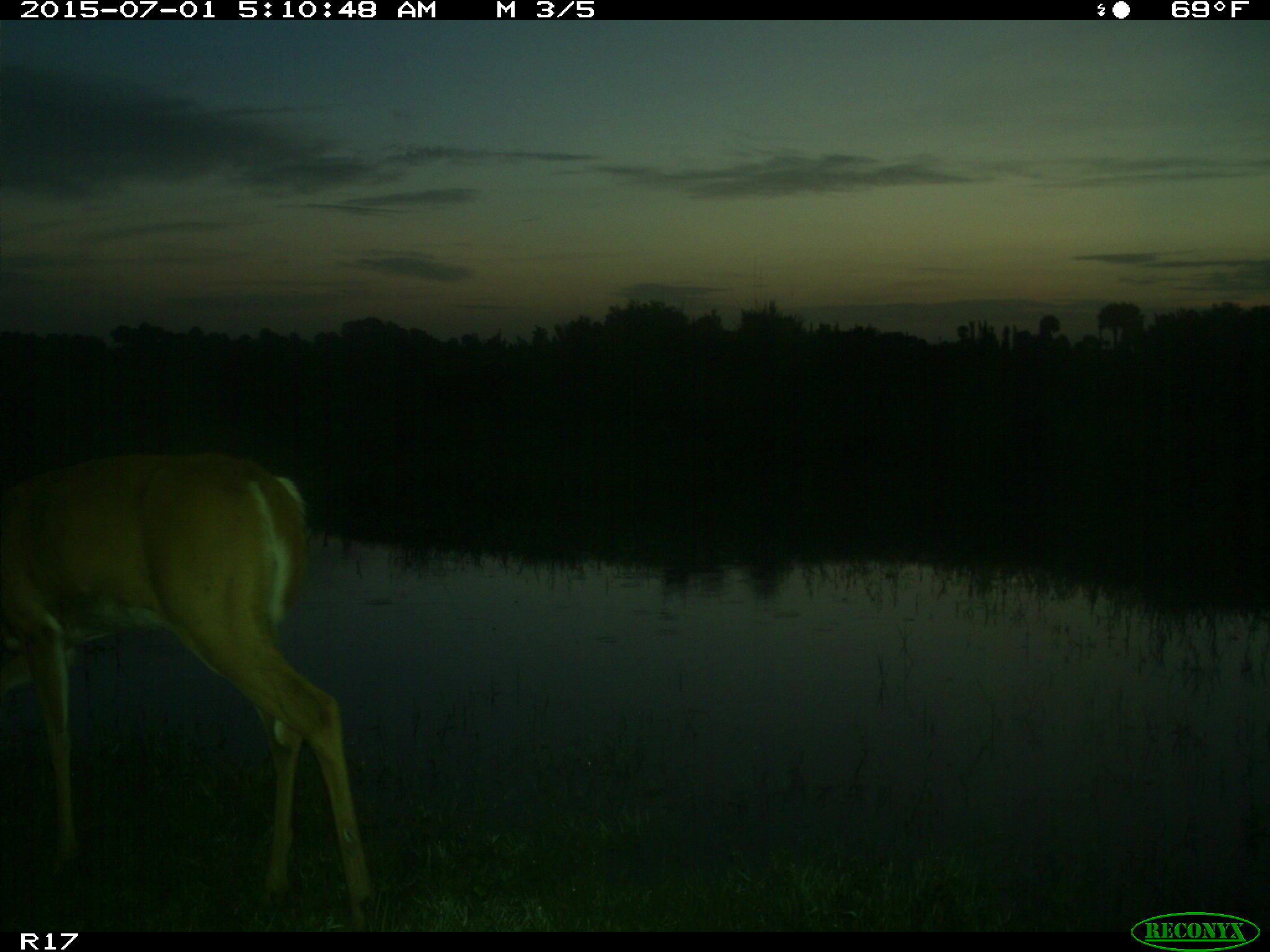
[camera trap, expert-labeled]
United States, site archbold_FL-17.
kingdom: Animalia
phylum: Chordata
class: Mammalia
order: Artiodactyla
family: Cervidae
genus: Odocoileus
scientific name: Odocoileus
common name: deer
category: unidentified deer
Unidentified deer (deer) (Odocoileus).